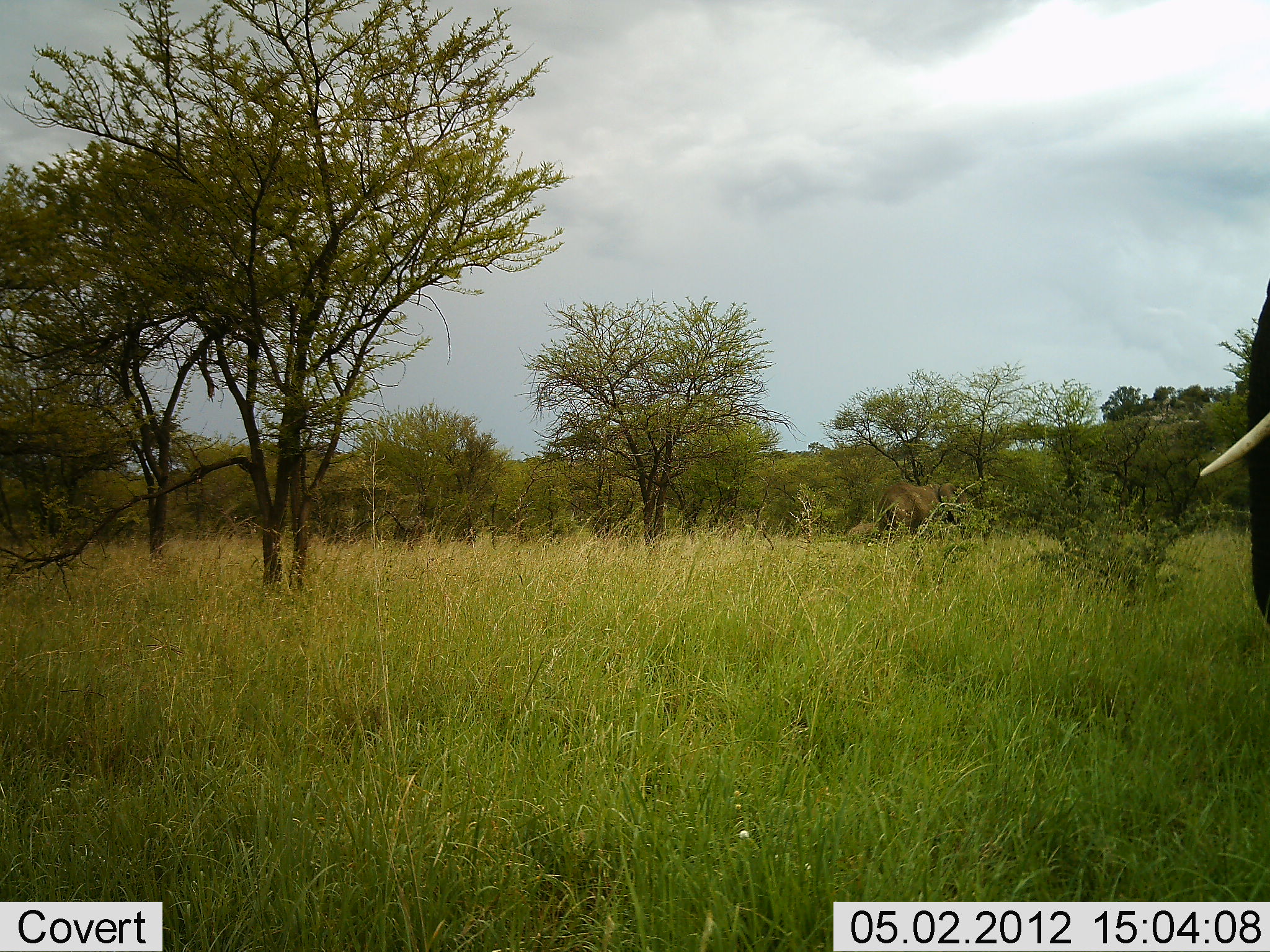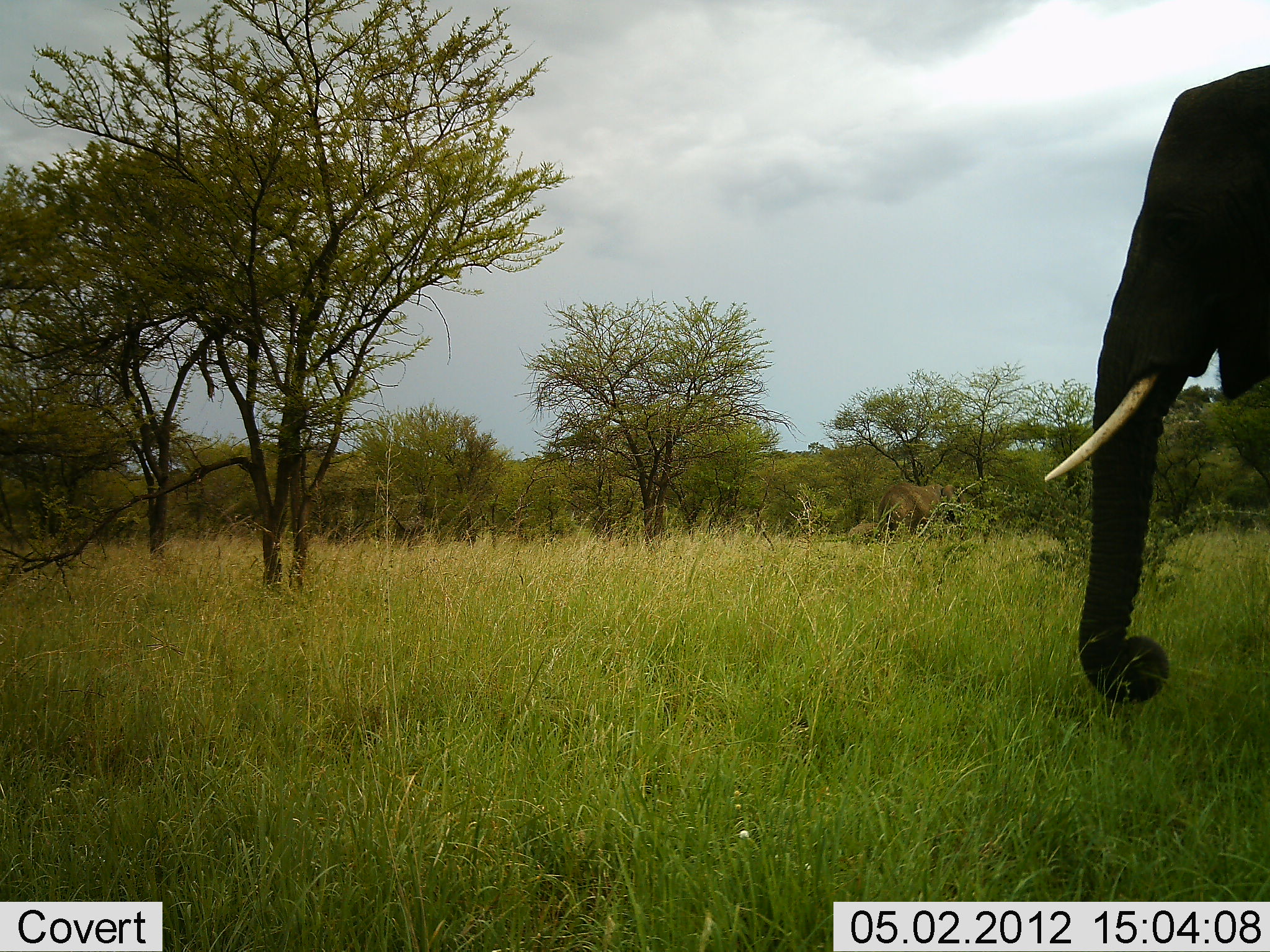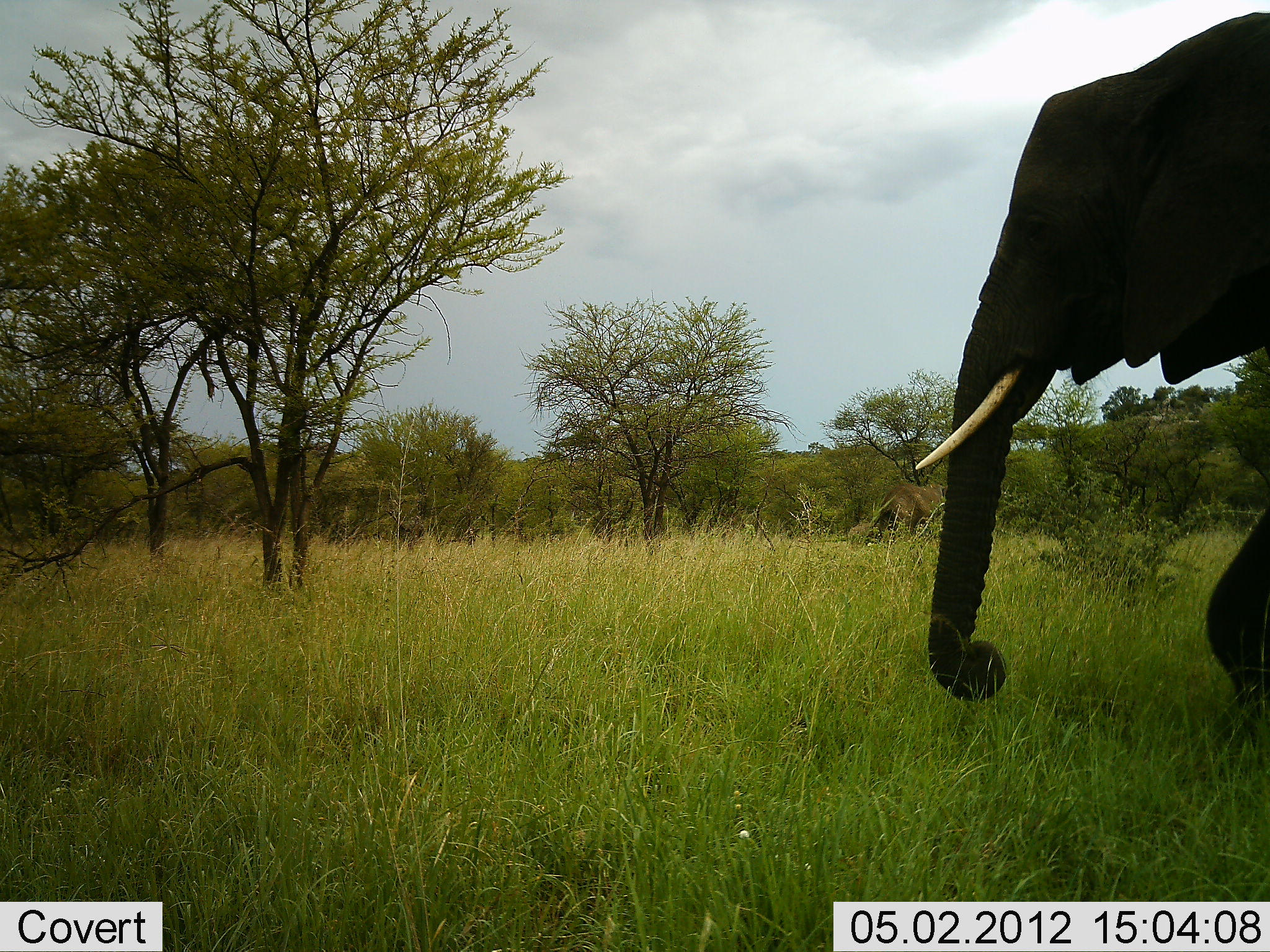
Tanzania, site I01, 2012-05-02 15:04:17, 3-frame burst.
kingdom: Animalia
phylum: Chordata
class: Mammalia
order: Proboscidea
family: Elephantidae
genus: Loxodonta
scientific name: Loxodonta africana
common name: african bush elephant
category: elephant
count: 2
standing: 30%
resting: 0%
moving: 90%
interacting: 0%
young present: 20%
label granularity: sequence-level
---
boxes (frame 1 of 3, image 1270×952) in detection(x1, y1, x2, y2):
animal: detection(1199, 276, 1270, 630); detection(874, 482, 970, 539)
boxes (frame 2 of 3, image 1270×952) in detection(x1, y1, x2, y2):
animal: detection(1045, 63, 1270, 703); detection(876, 482, 968, 542)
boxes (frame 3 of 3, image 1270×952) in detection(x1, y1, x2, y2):
animal: detection(915, 11, 1270, 714); detection(875, 483, 946, 545)